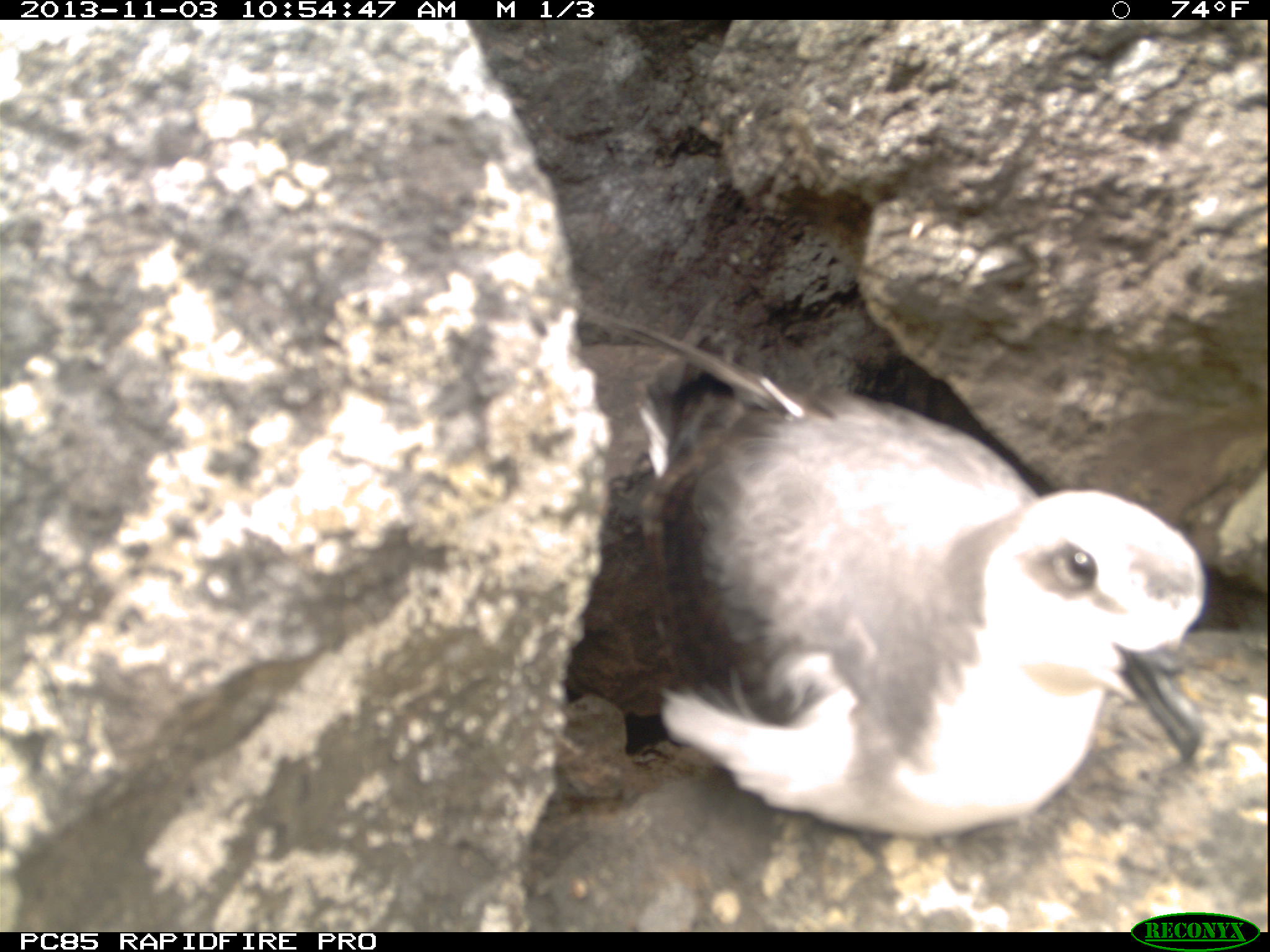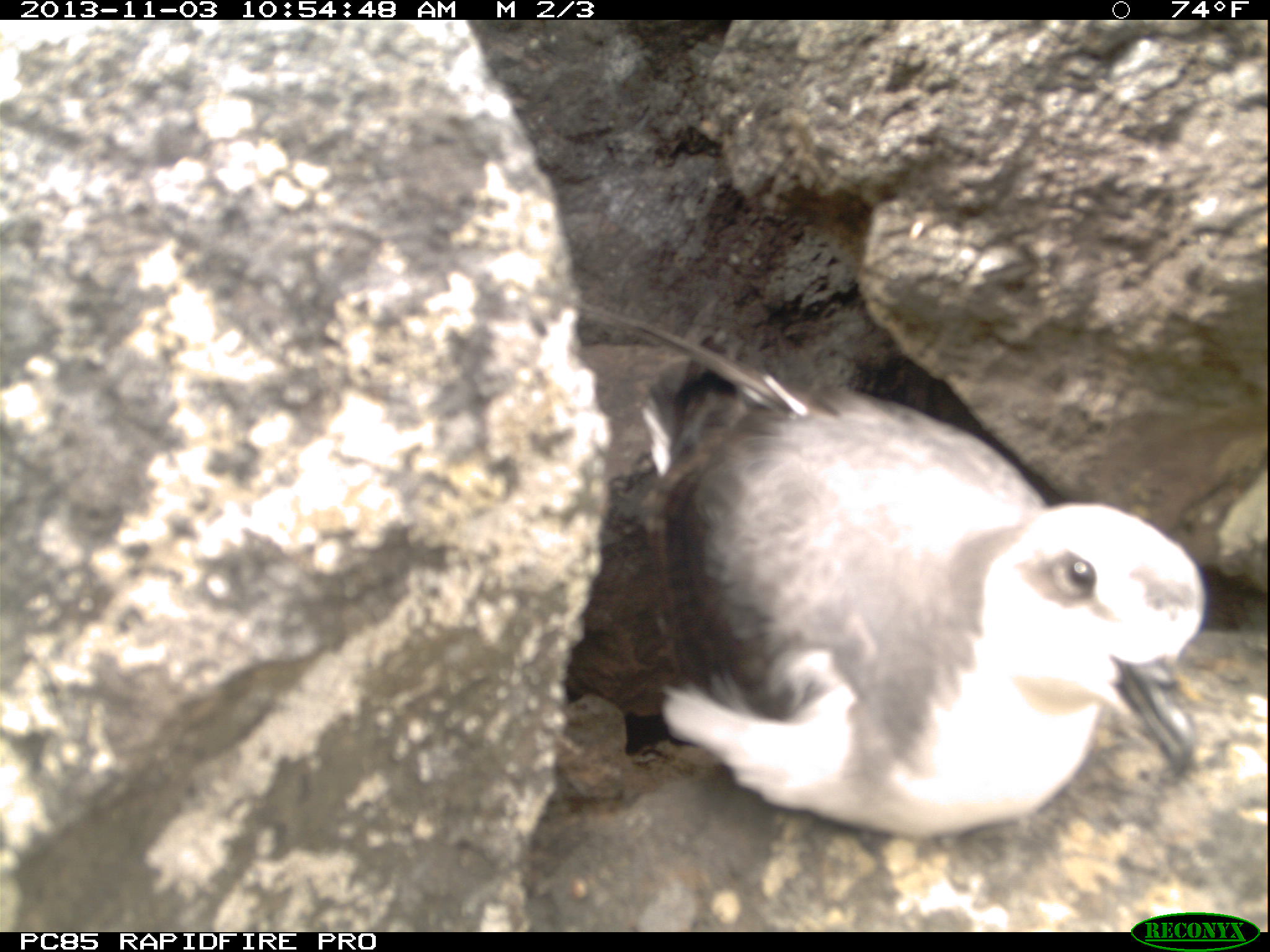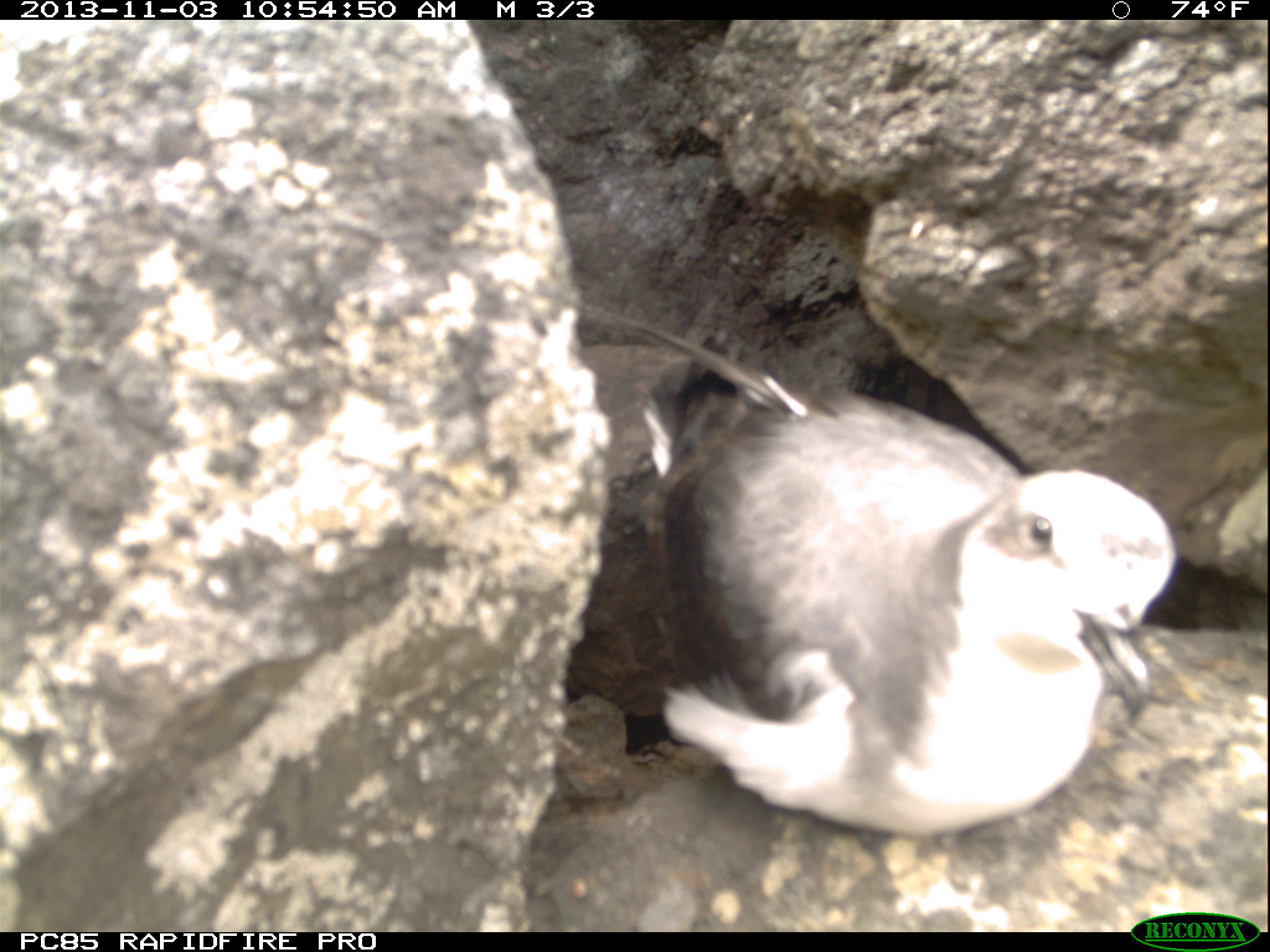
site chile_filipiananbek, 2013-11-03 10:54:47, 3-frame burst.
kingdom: Animalia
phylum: Chordata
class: Aves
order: Procellariiformes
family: Procellariidae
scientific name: Procellariidae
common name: petrel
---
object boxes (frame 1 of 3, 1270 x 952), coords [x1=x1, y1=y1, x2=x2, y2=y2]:
petrel: [x1=633, y1=373, x2=1220, y2=848]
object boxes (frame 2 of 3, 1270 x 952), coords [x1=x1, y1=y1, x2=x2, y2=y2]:
petrel: [x1=561, y1=353, x2=1215, y2=857]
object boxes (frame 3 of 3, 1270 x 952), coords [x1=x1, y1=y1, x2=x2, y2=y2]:
petrel: [x1=590, y1=349, x2=1182, y2=847]